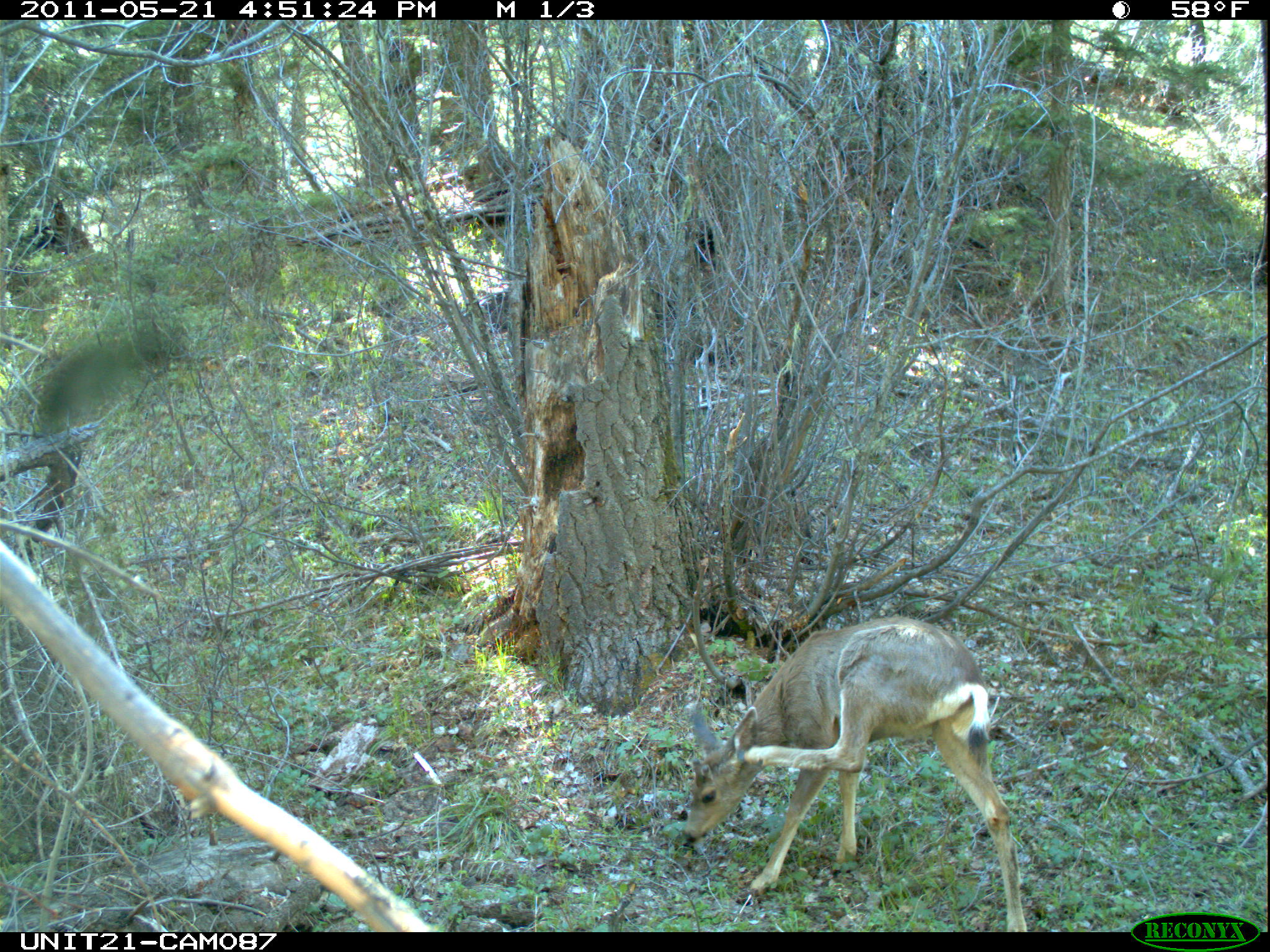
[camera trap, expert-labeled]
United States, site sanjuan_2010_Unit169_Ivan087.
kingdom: Animalia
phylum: Chordata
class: Mammalia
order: Artiodactyla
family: Cervidae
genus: Odocoileus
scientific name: Odocoileus hemionus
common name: mule deer